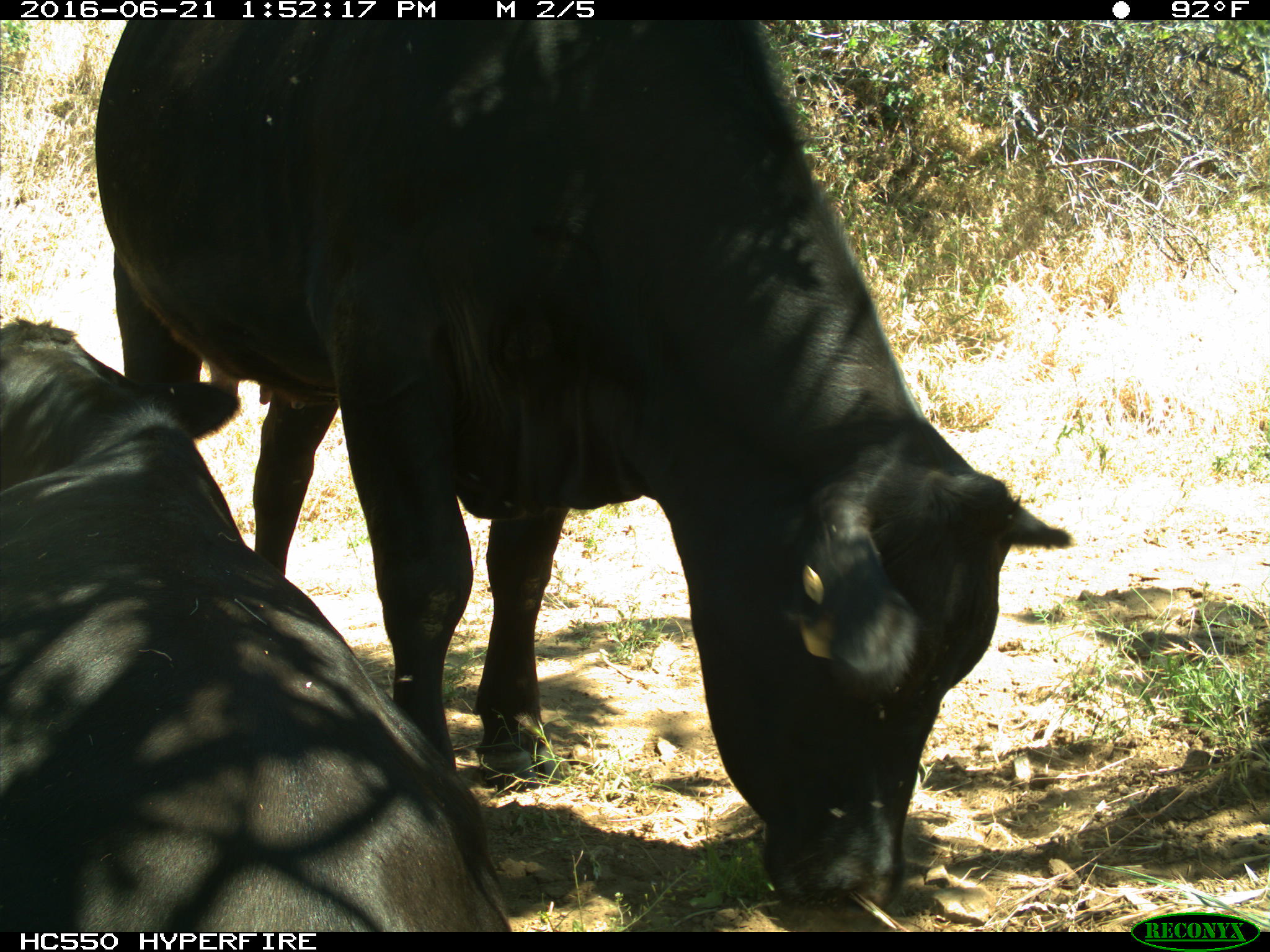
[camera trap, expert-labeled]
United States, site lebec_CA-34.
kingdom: Animalia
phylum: Chordata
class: Mammalia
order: Artiodactyla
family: Bovidae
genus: Bos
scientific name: Bos taurus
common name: domestic cow